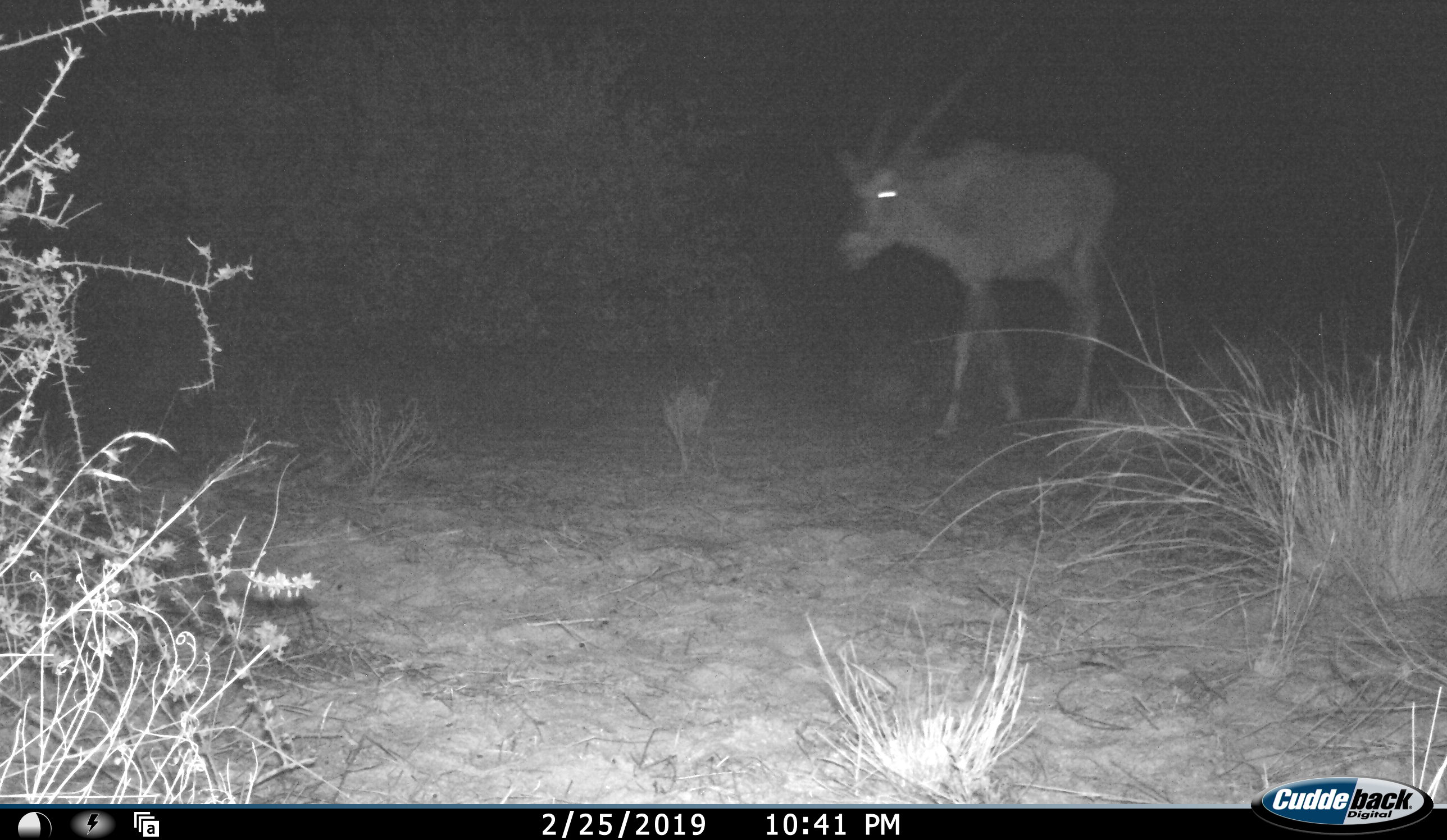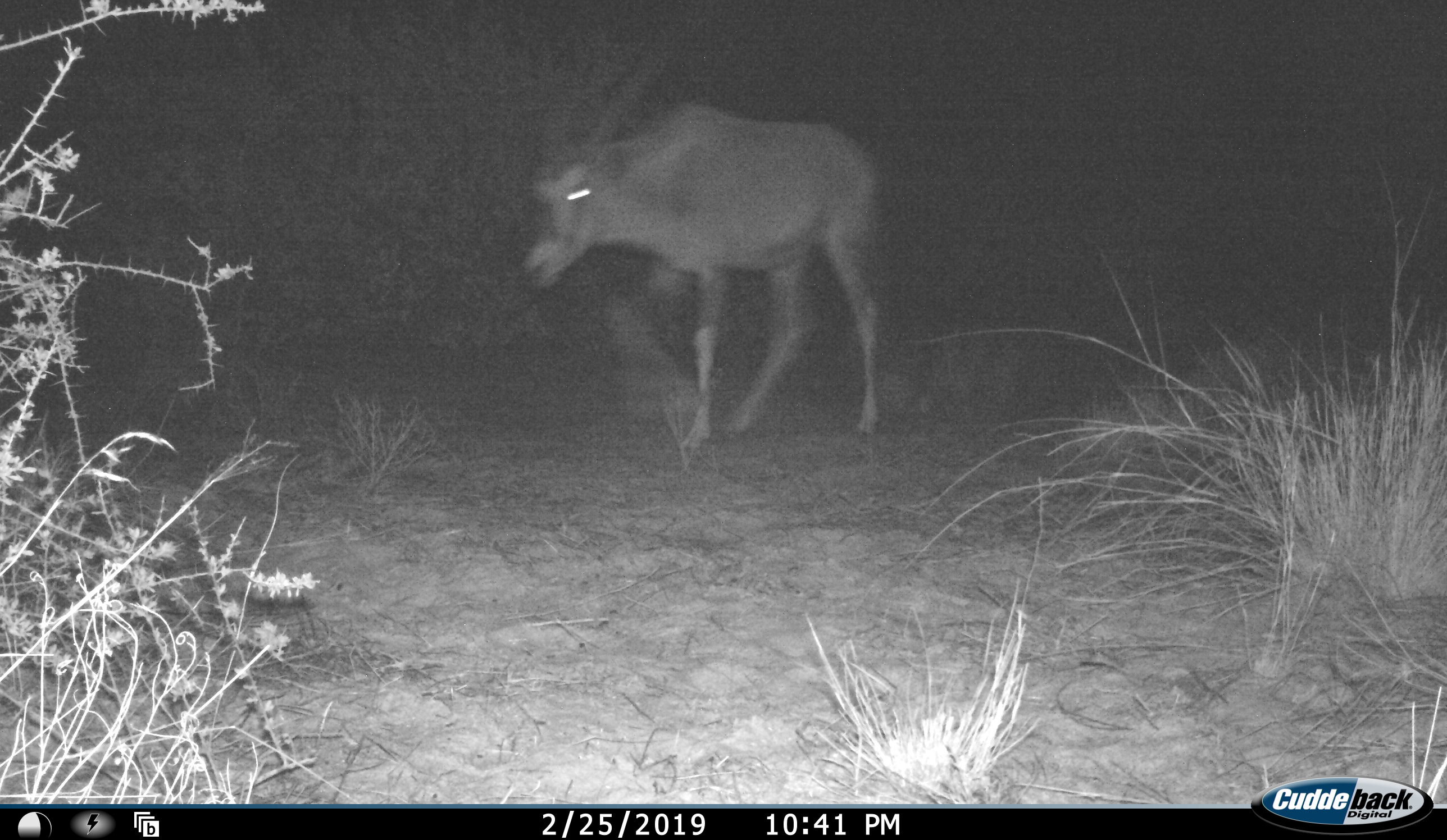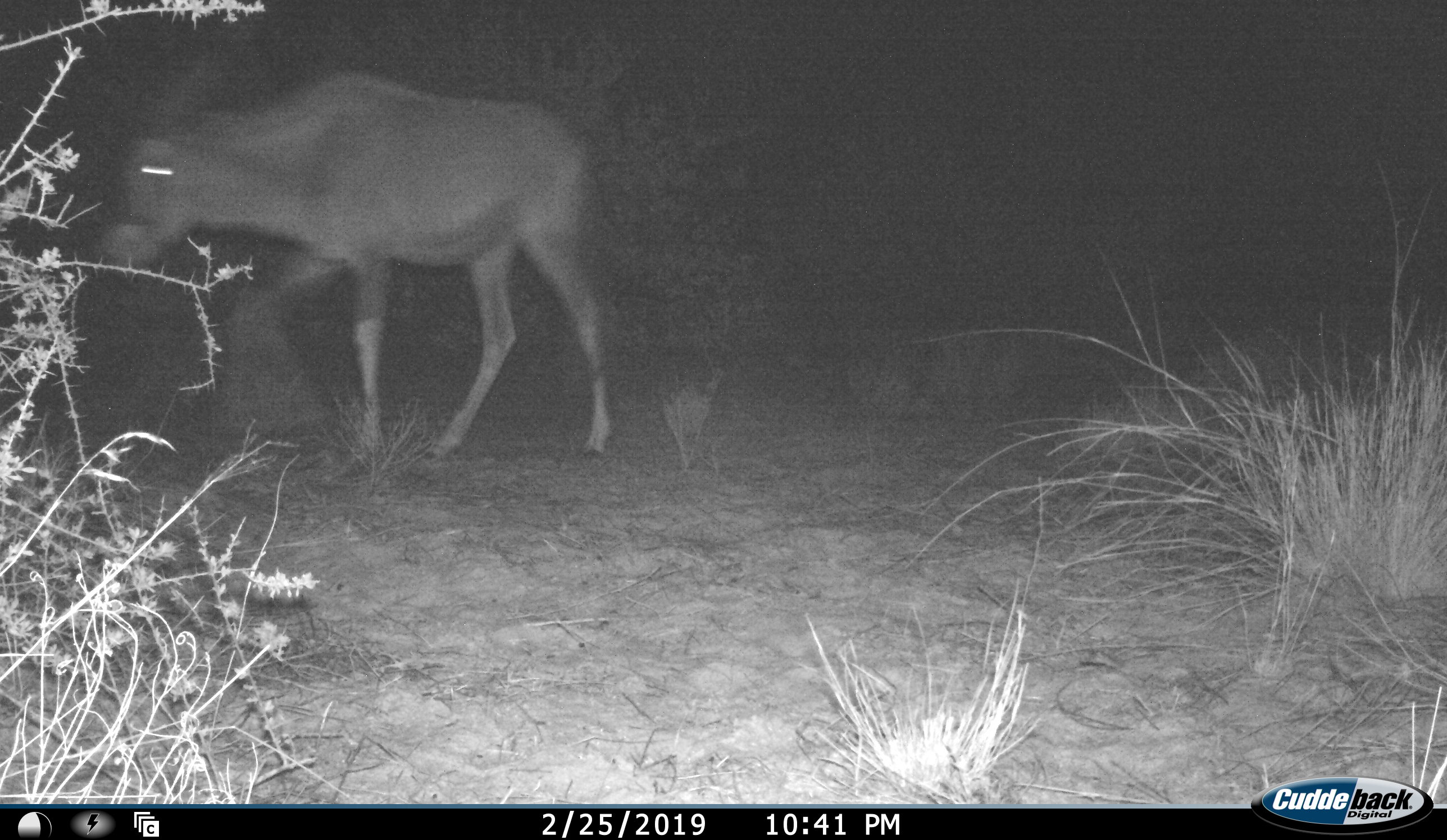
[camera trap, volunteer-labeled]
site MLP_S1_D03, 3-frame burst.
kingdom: Animalia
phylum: Chordata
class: Mammalia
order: Artiodactyla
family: Bovidae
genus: Oryx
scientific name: Oryx gazella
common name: gemsbok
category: oryx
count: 1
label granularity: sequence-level